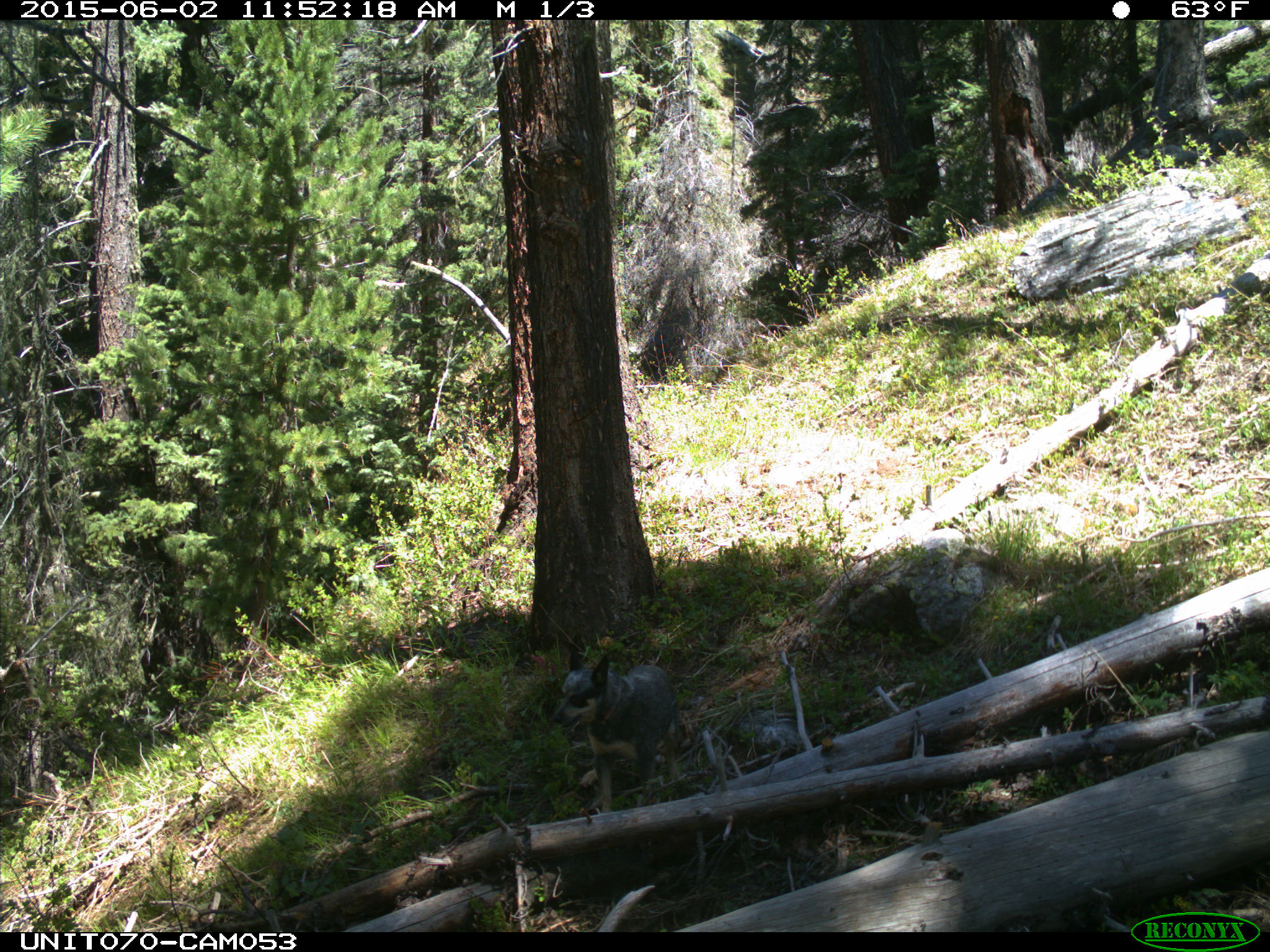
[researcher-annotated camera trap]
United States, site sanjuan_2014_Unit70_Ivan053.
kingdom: Animalia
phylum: Chordata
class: Mammalia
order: Carnivora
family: Canidae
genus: Canis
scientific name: Canis familiaris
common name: domestic dog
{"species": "Canis familiaris (domestic dog)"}